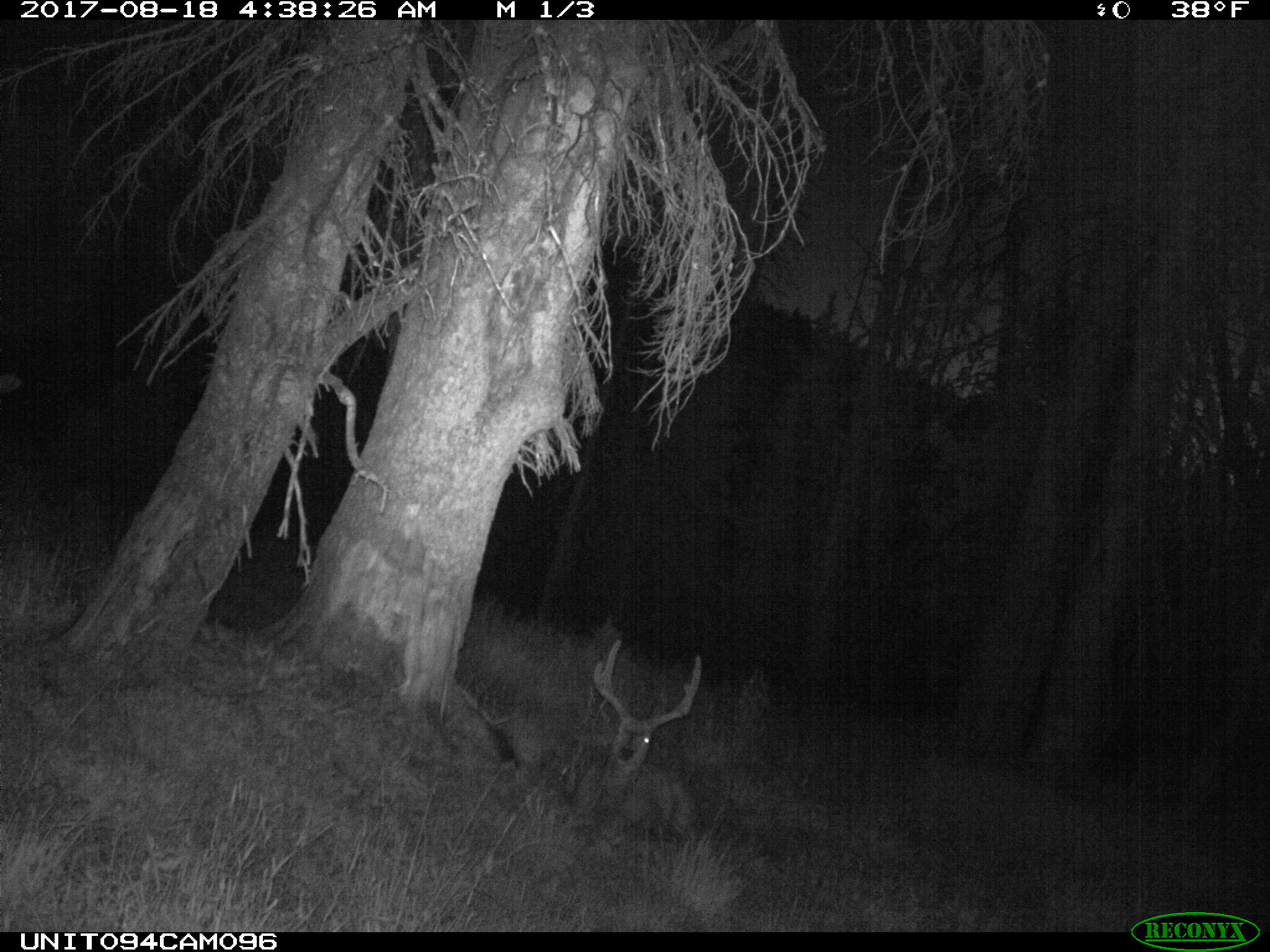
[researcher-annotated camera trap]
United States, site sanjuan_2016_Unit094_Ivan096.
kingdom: Animalia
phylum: Chordata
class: Mammalia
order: Artiodactyla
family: Cervidae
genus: Odocoileus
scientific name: Odocoileus hemionus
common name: mule deer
Odocoileus hemionus (mule deer).